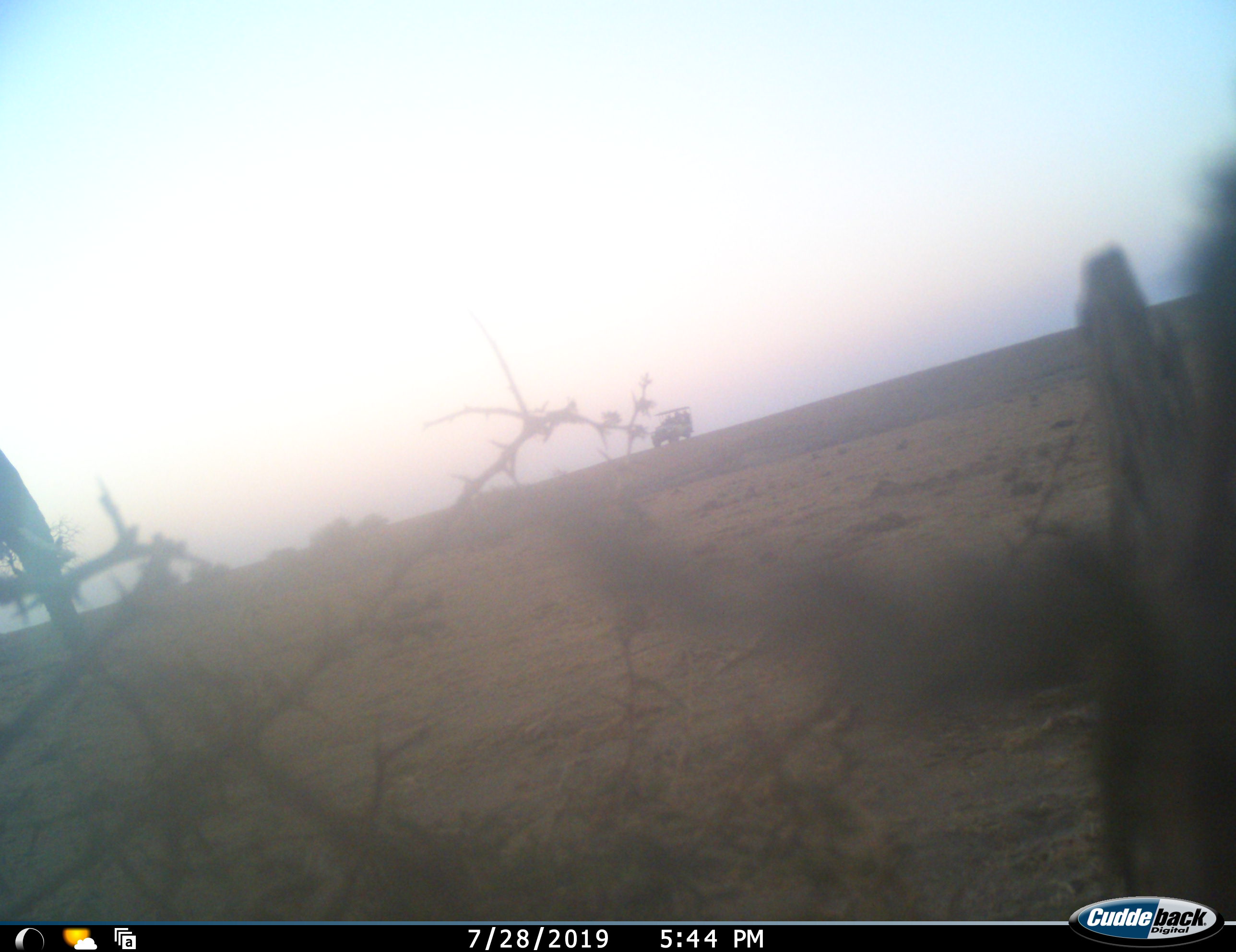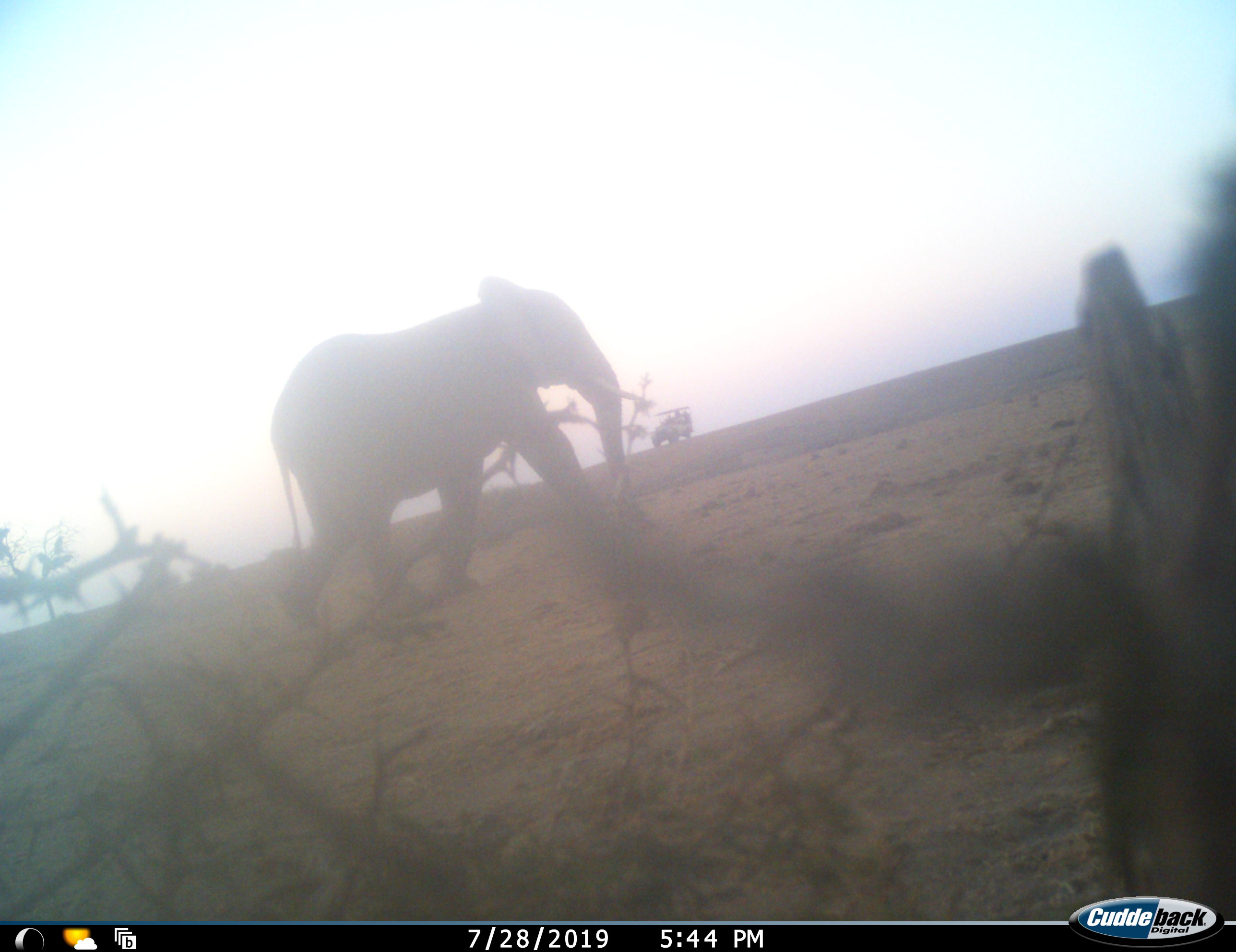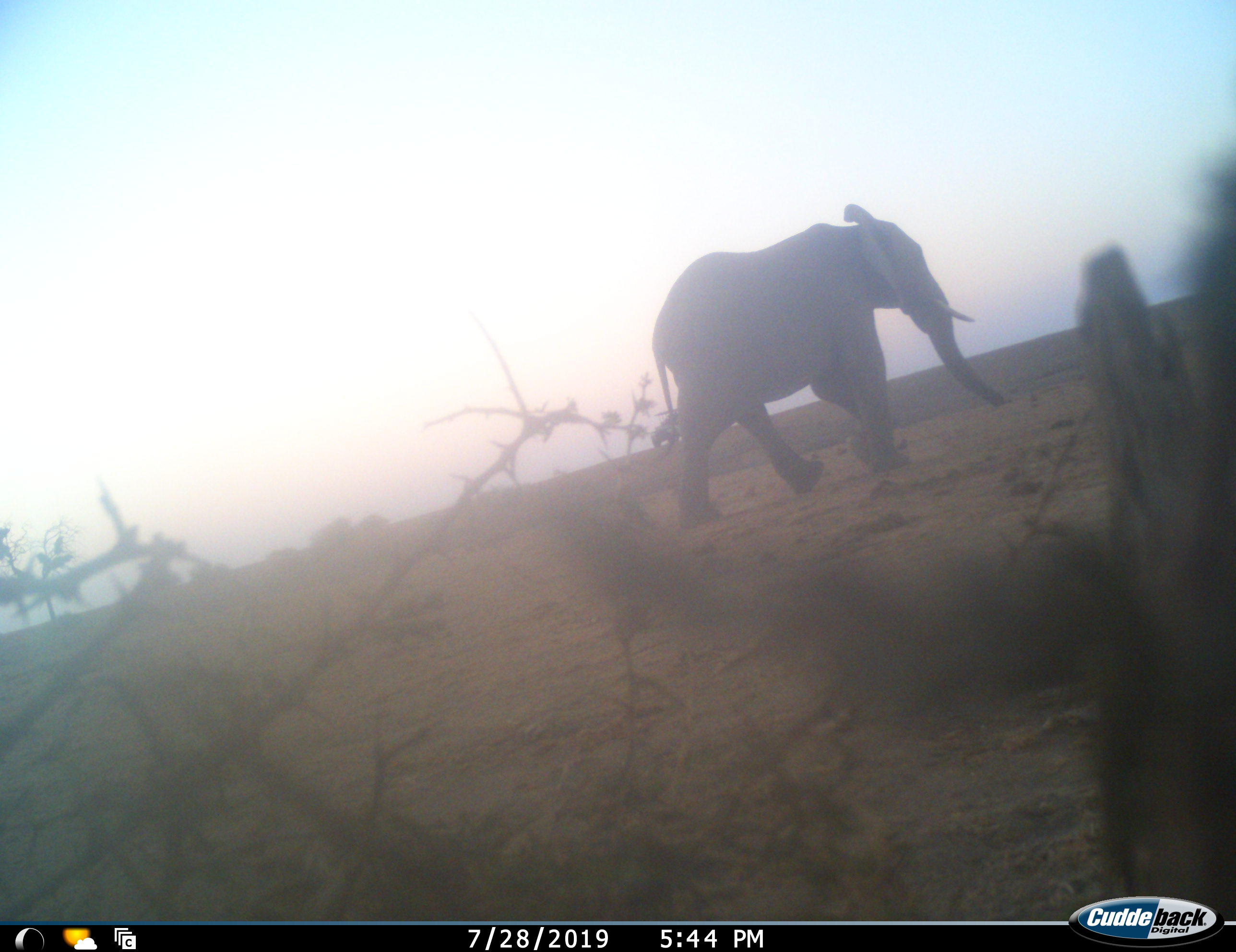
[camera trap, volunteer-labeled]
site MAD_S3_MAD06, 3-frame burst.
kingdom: Animalia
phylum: Chordata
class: Mammalia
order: Proboscidea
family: Elephantidae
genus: Loxodonta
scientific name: Loxodonta africana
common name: african bush elephant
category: elephant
Elephant (african bush elephant) (Loxodonta africana), count 1. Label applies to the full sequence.